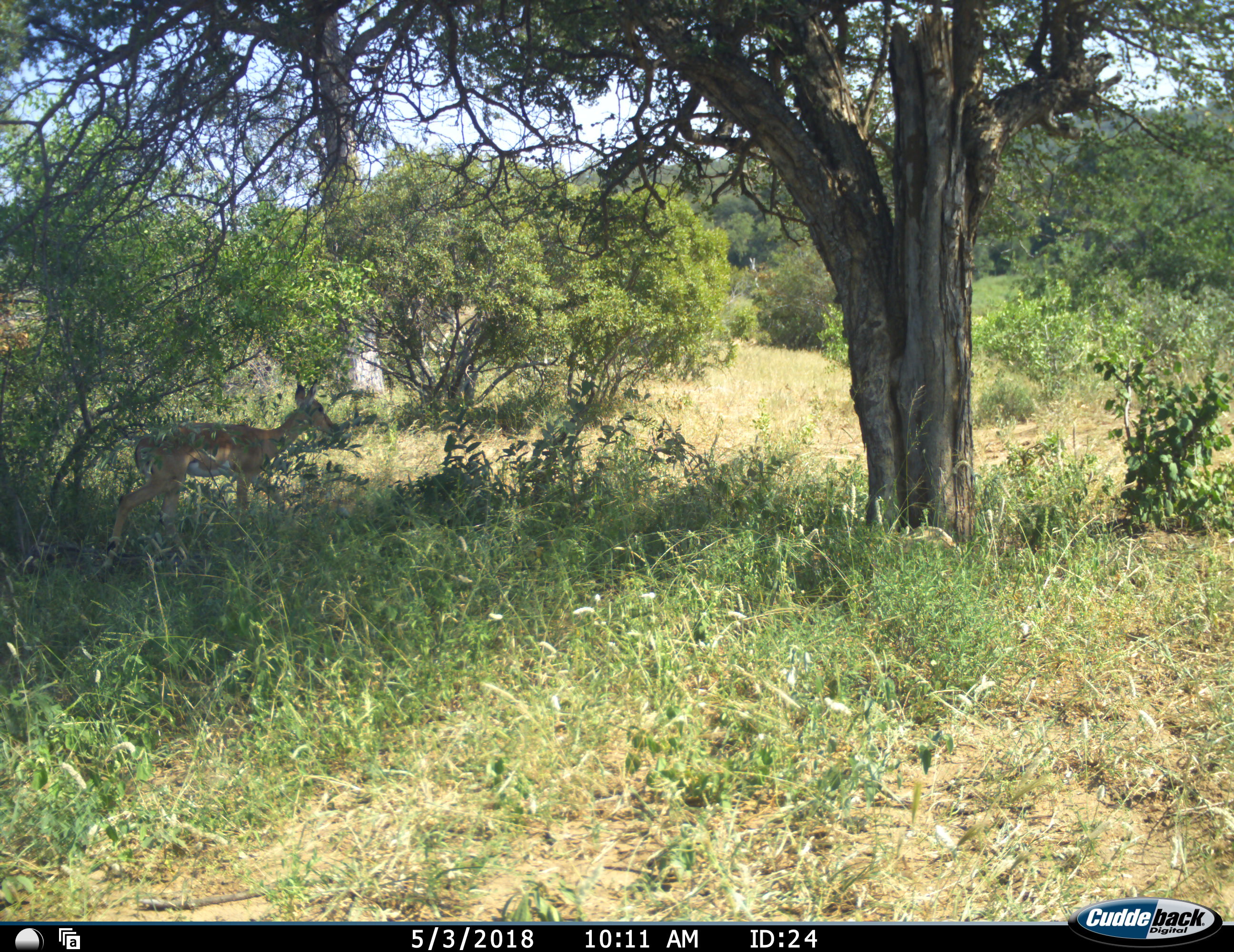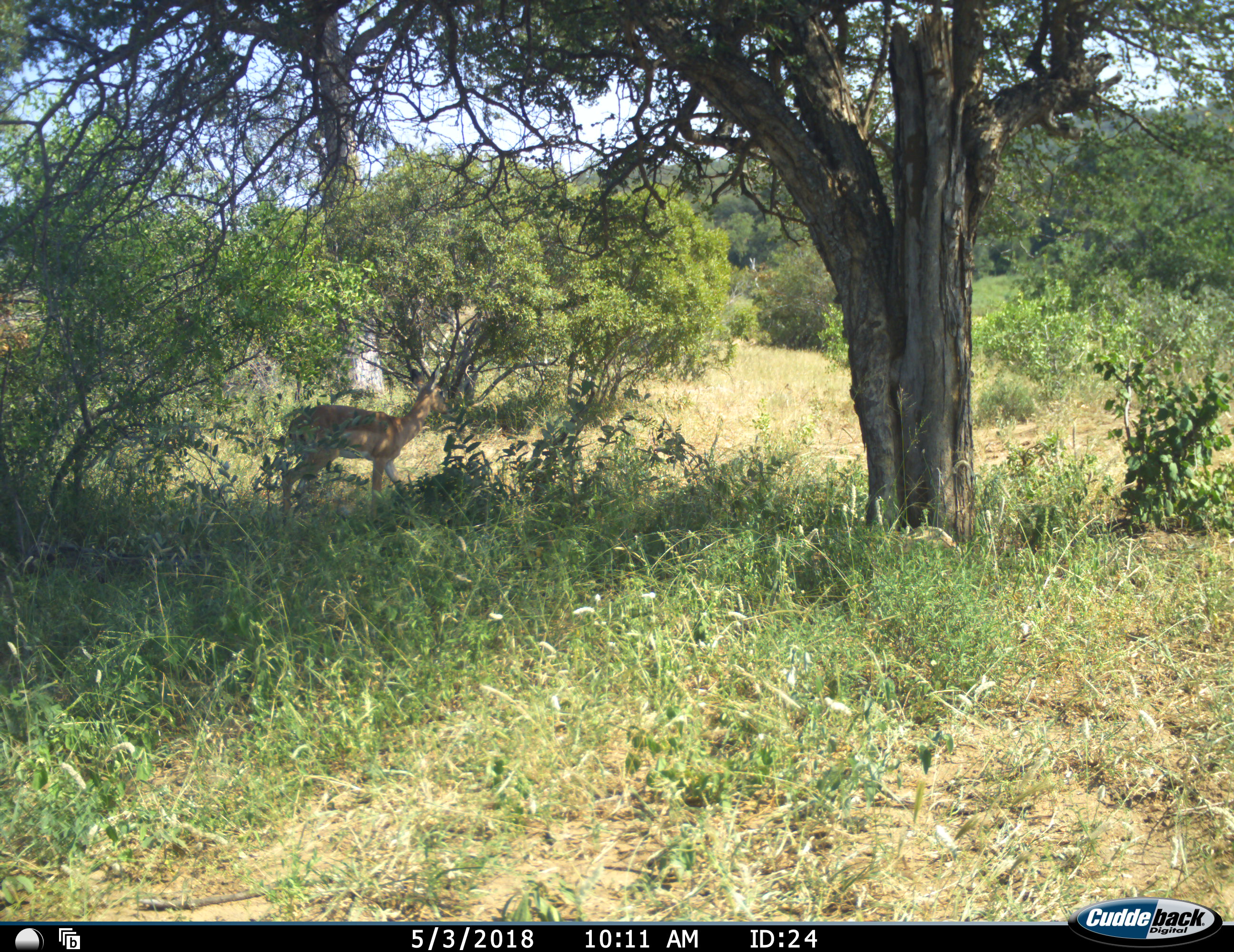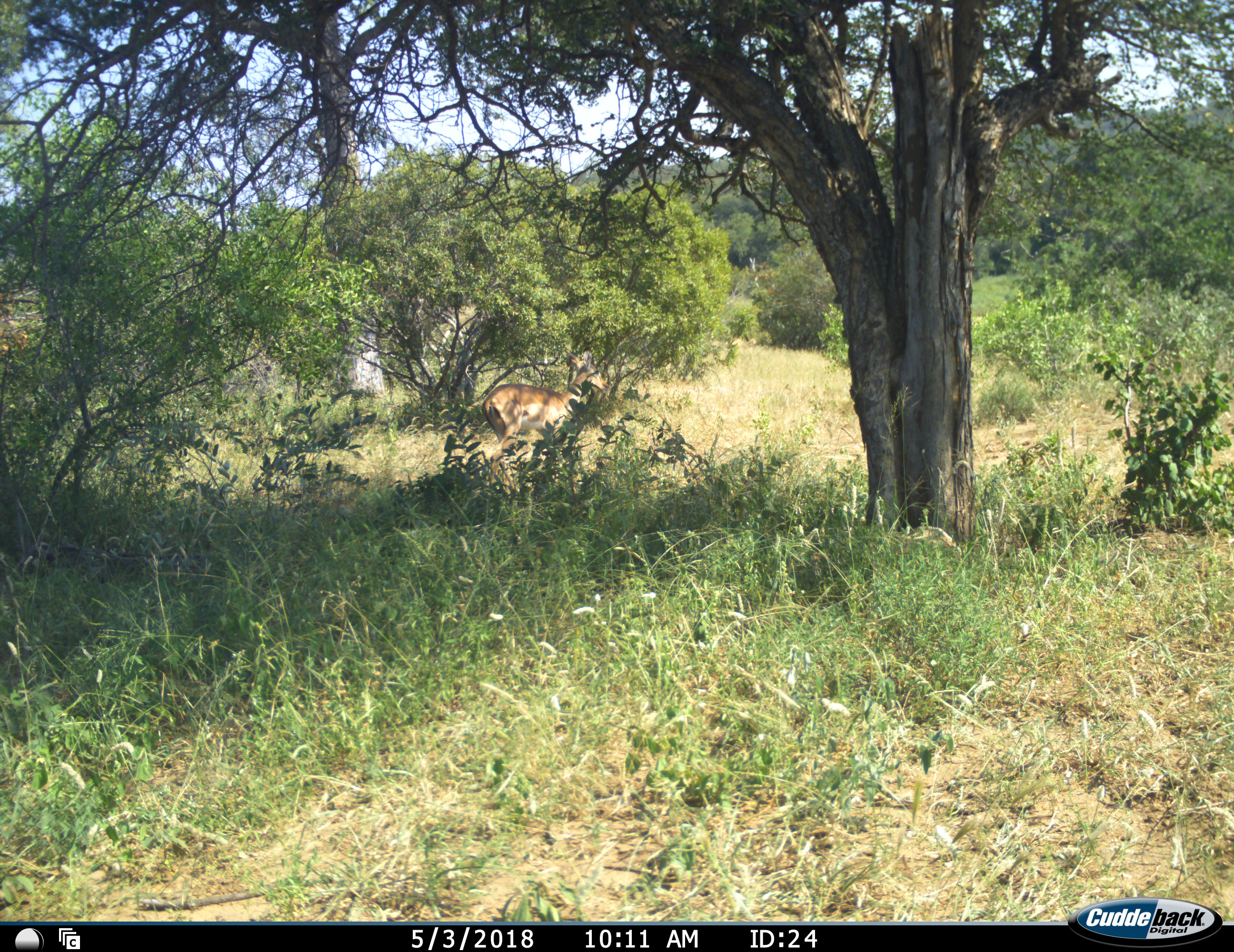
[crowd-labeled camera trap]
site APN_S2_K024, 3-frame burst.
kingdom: Animalia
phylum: Chordata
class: Mammalia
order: Artiodactyla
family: Bovidae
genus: Aepyceros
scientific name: Aepyceros melampus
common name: impala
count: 1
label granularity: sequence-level